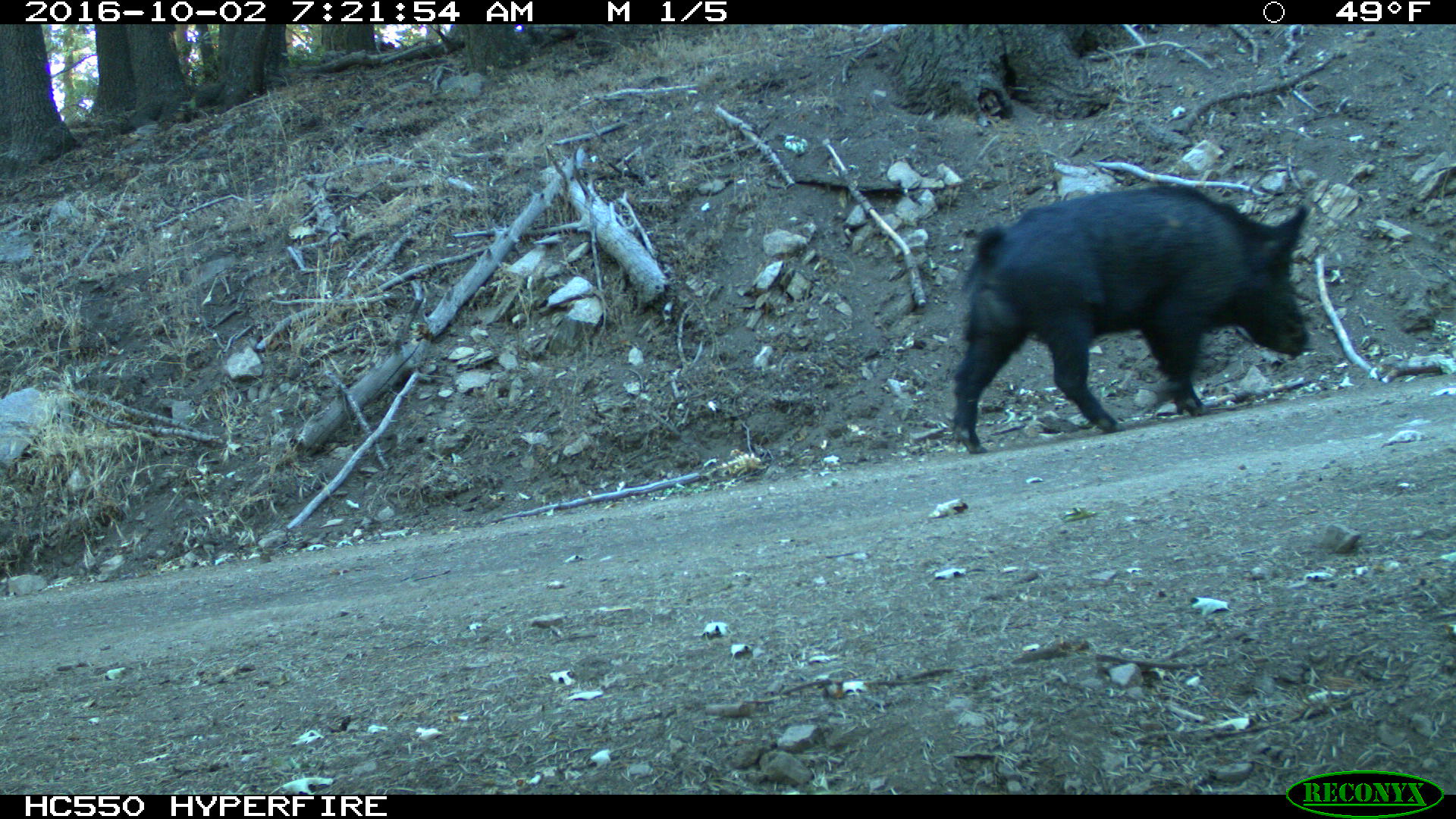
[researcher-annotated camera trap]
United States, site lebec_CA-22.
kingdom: Animalia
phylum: Chordata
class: Mammalia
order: Artiodactyla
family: Suidae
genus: Sus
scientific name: Sus scrofa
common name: wild boar